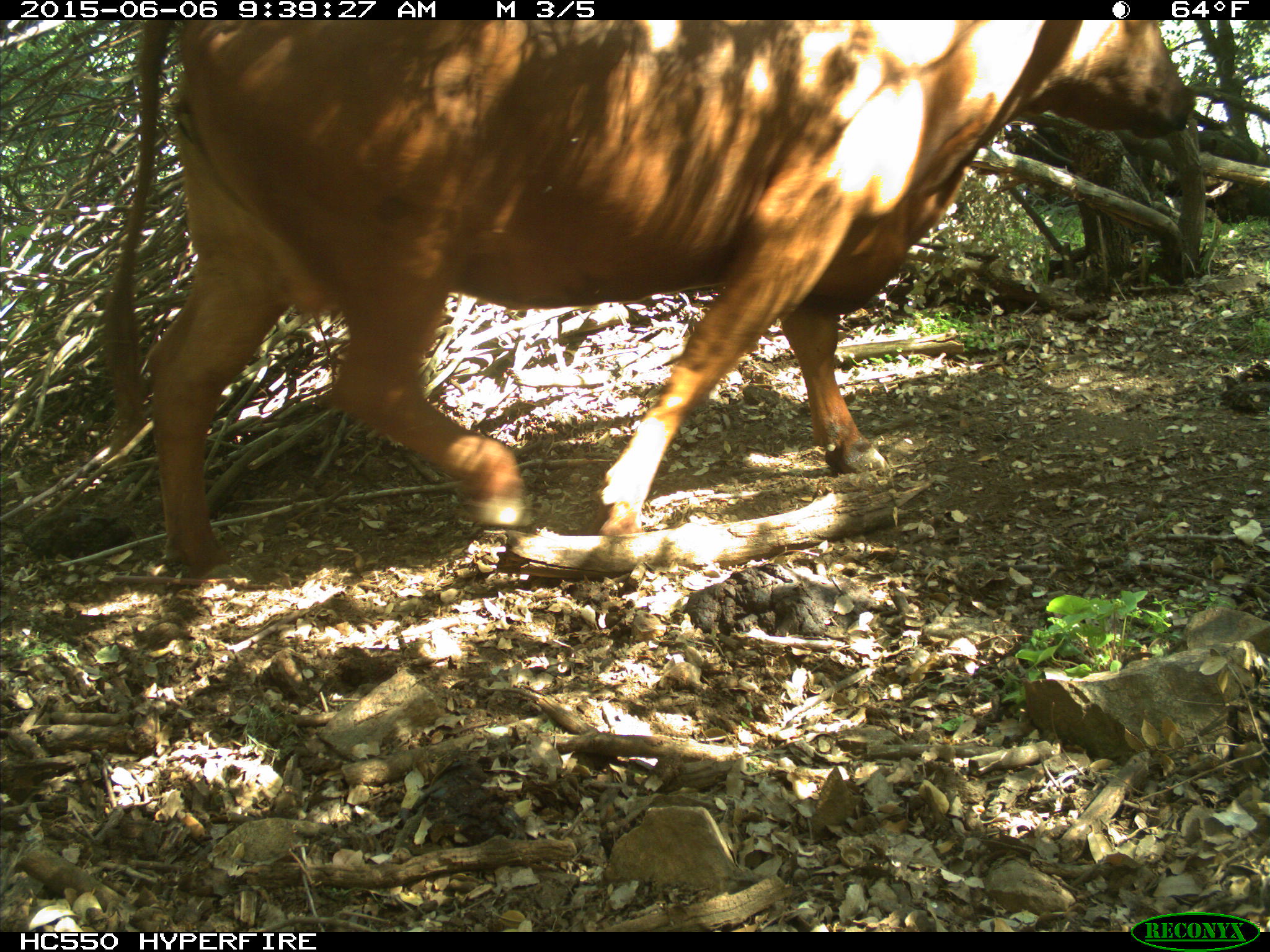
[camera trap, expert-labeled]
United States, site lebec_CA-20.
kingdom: Animalia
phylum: Chordata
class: Mammalia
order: Artiodactyla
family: Bovidae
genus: Bos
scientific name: Bos taurus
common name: domestic cow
Bos taurus (domestic cow).